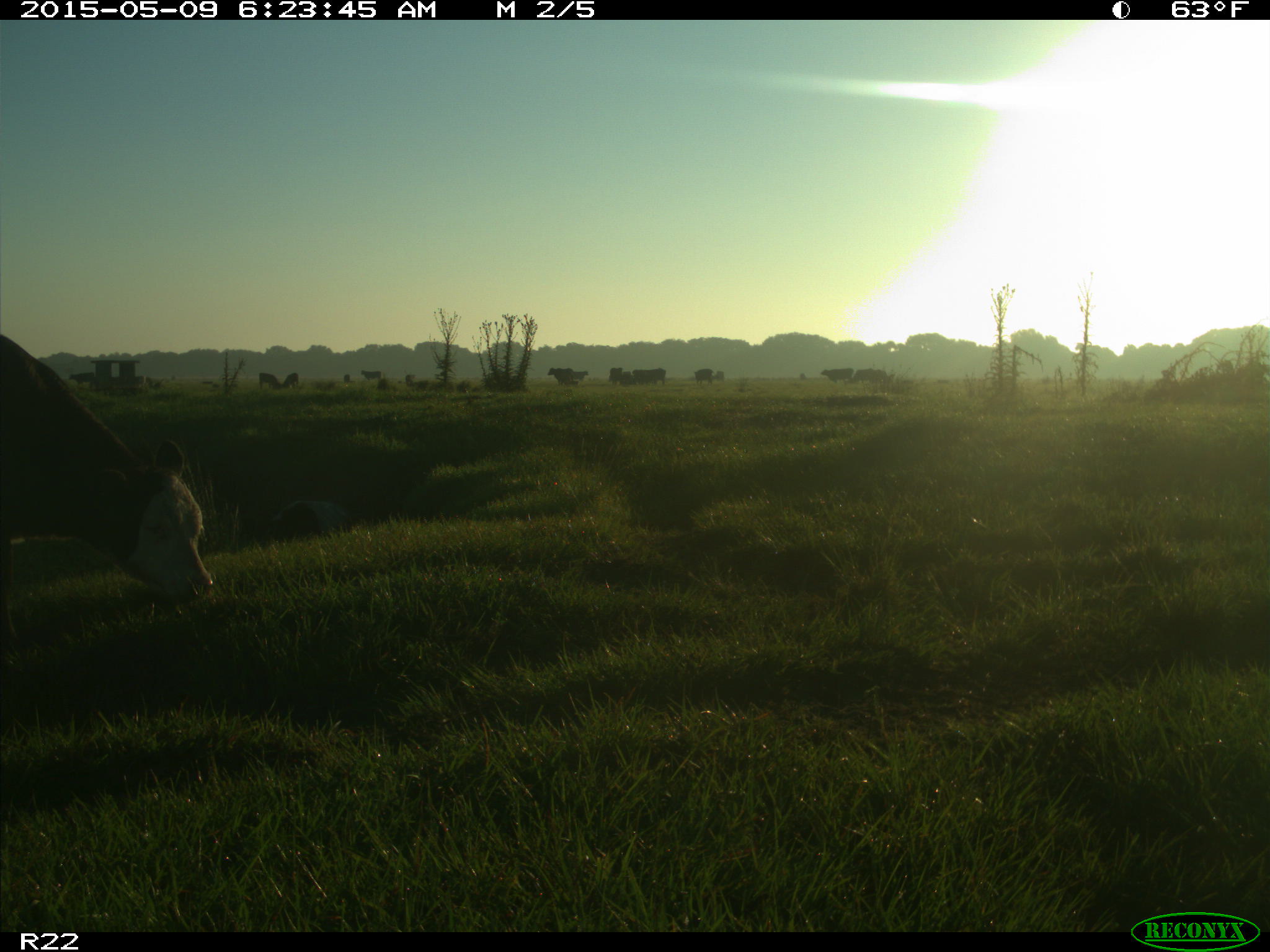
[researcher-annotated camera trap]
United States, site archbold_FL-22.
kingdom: Animalia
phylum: Chordata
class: Mammalia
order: Artiodactyla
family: Bovidae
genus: Bos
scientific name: Bos taurus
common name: domestic cow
Bos taurus (domestic cow).